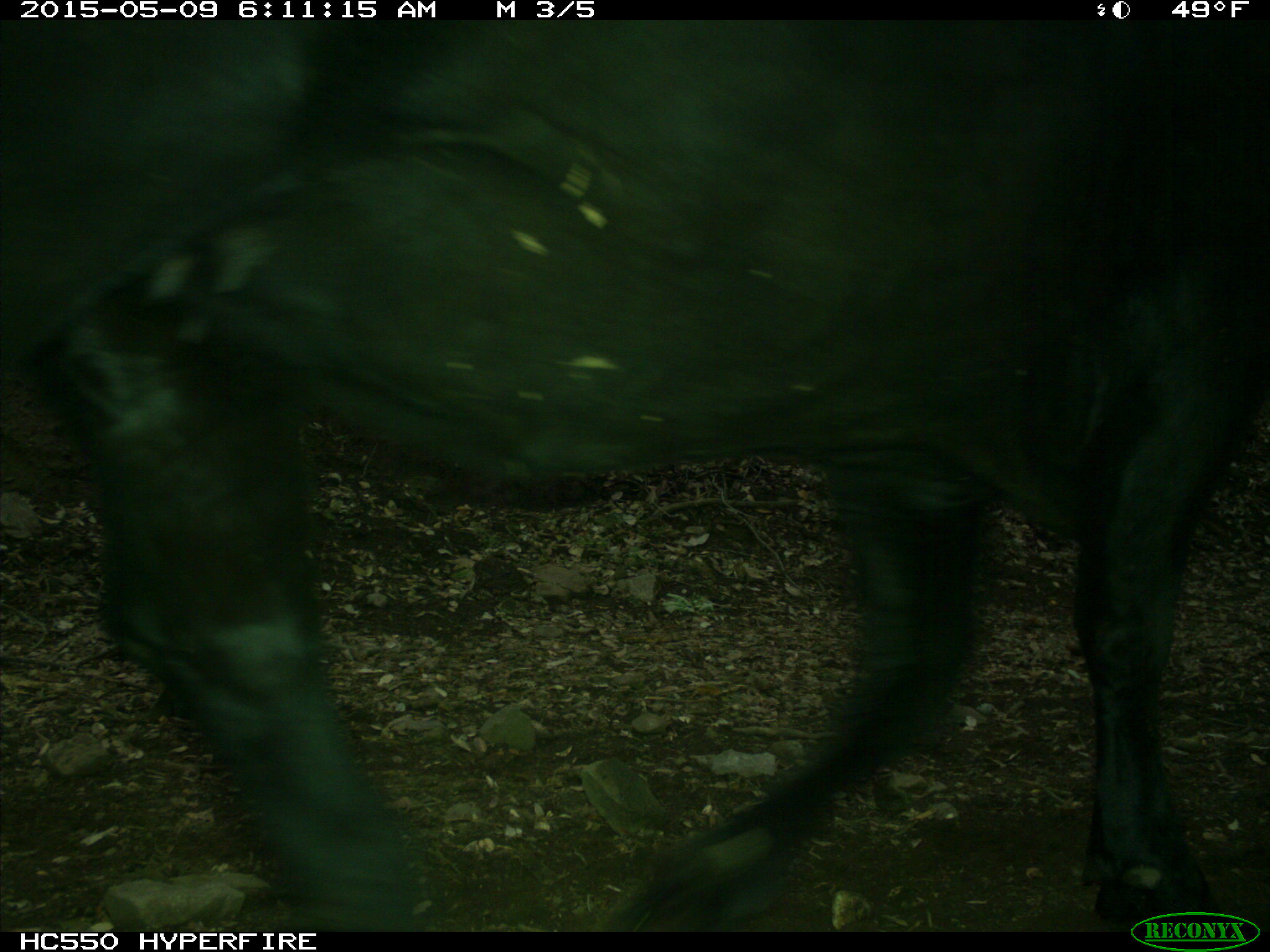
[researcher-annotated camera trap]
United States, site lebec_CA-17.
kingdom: Animalia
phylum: Chordata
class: Mammalia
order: Artiodactyla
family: Bovidae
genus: Bos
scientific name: Bos taurus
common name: domestic cow